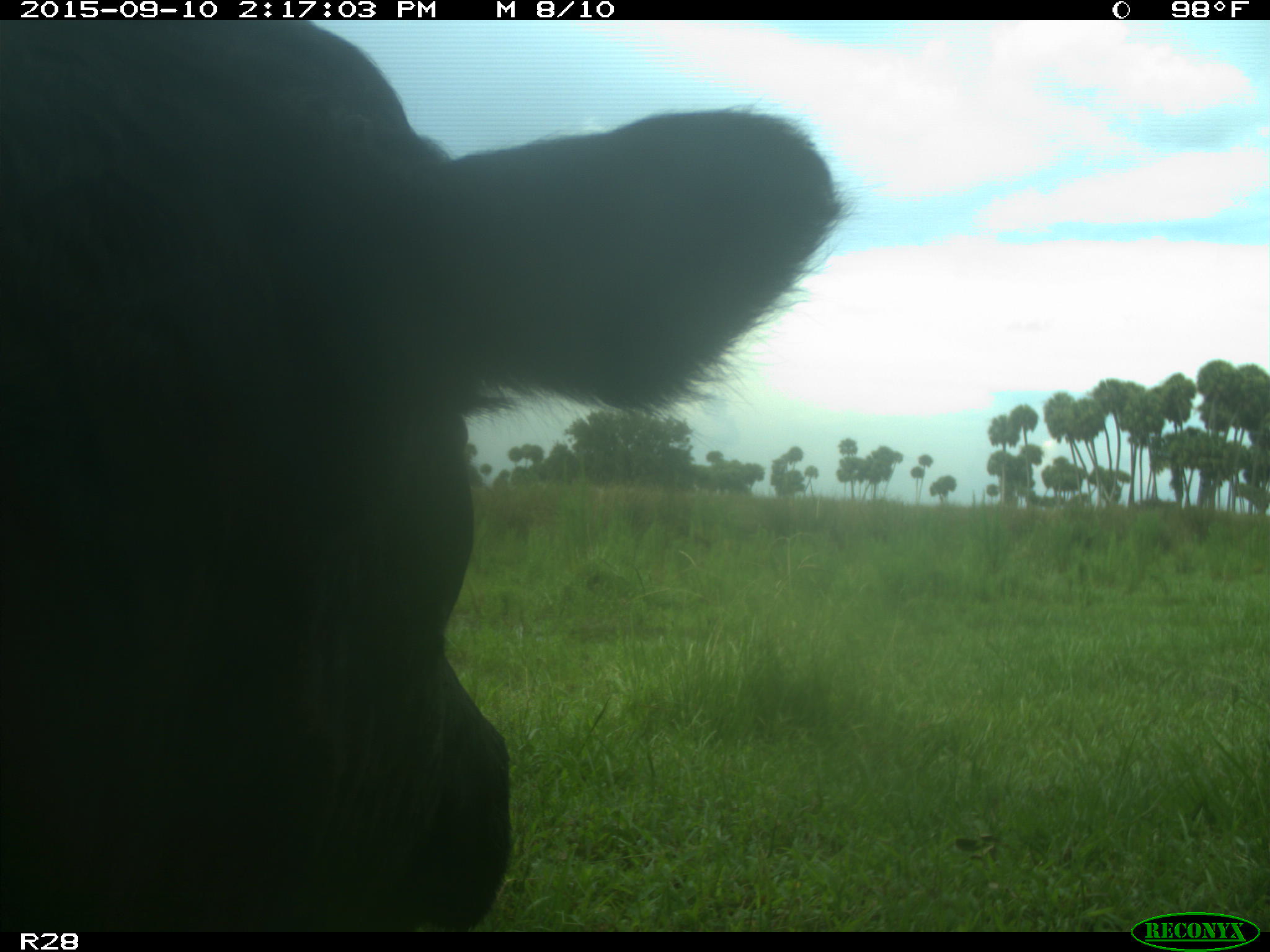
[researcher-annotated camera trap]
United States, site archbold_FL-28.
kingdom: Animalia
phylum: Chordata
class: Mammalia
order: Artiodactyla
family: Bovidae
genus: Bos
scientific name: Bos taurus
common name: domestic cow